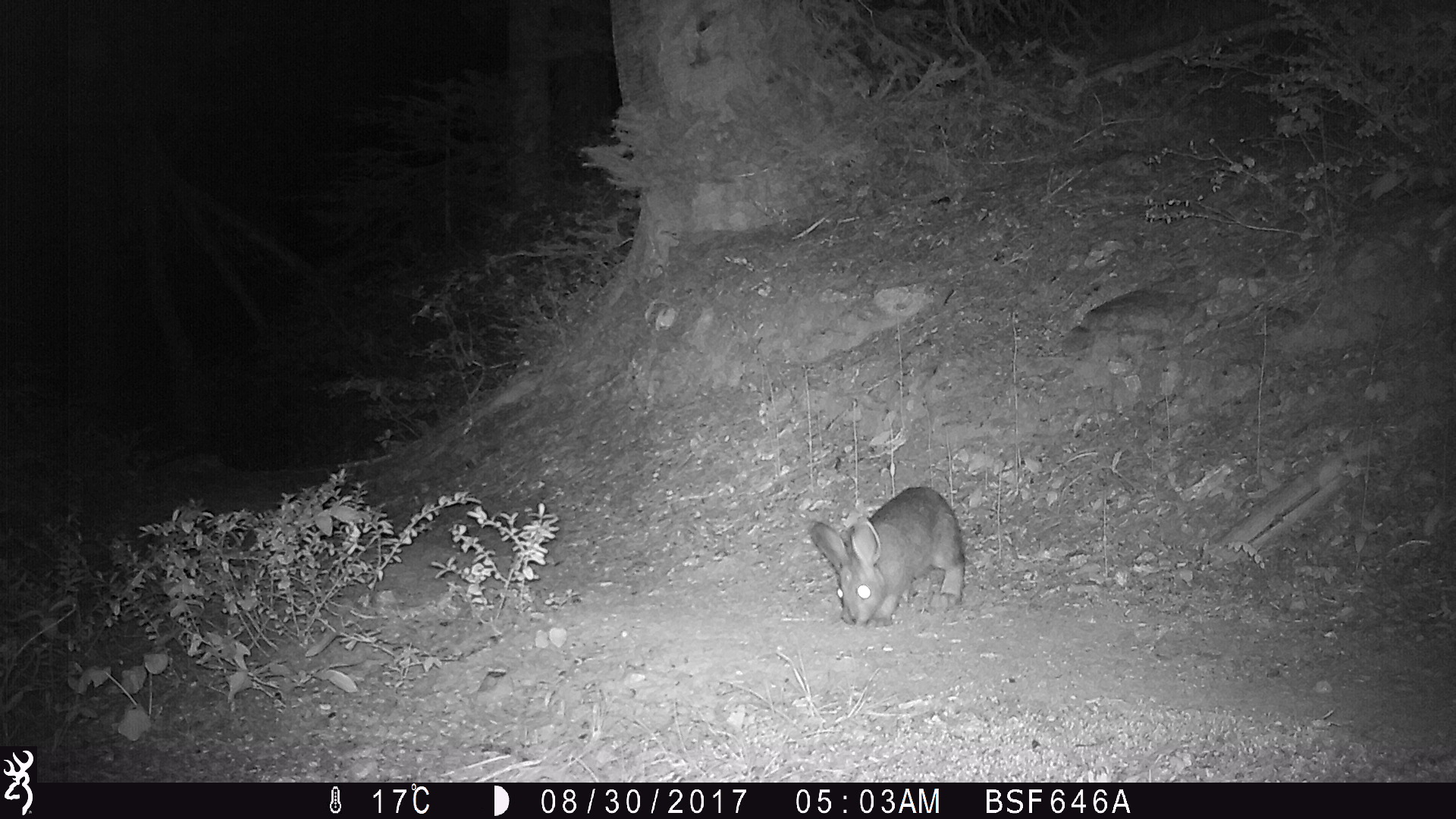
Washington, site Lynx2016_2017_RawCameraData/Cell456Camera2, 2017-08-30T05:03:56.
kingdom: Animalia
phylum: Chordata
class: Mammalia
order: Lagomorpha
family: Leporidae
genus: Lepus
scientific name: Lepus americanus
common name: snowshoe hare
Lepus americanus (snowshoe hare). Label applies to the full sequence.